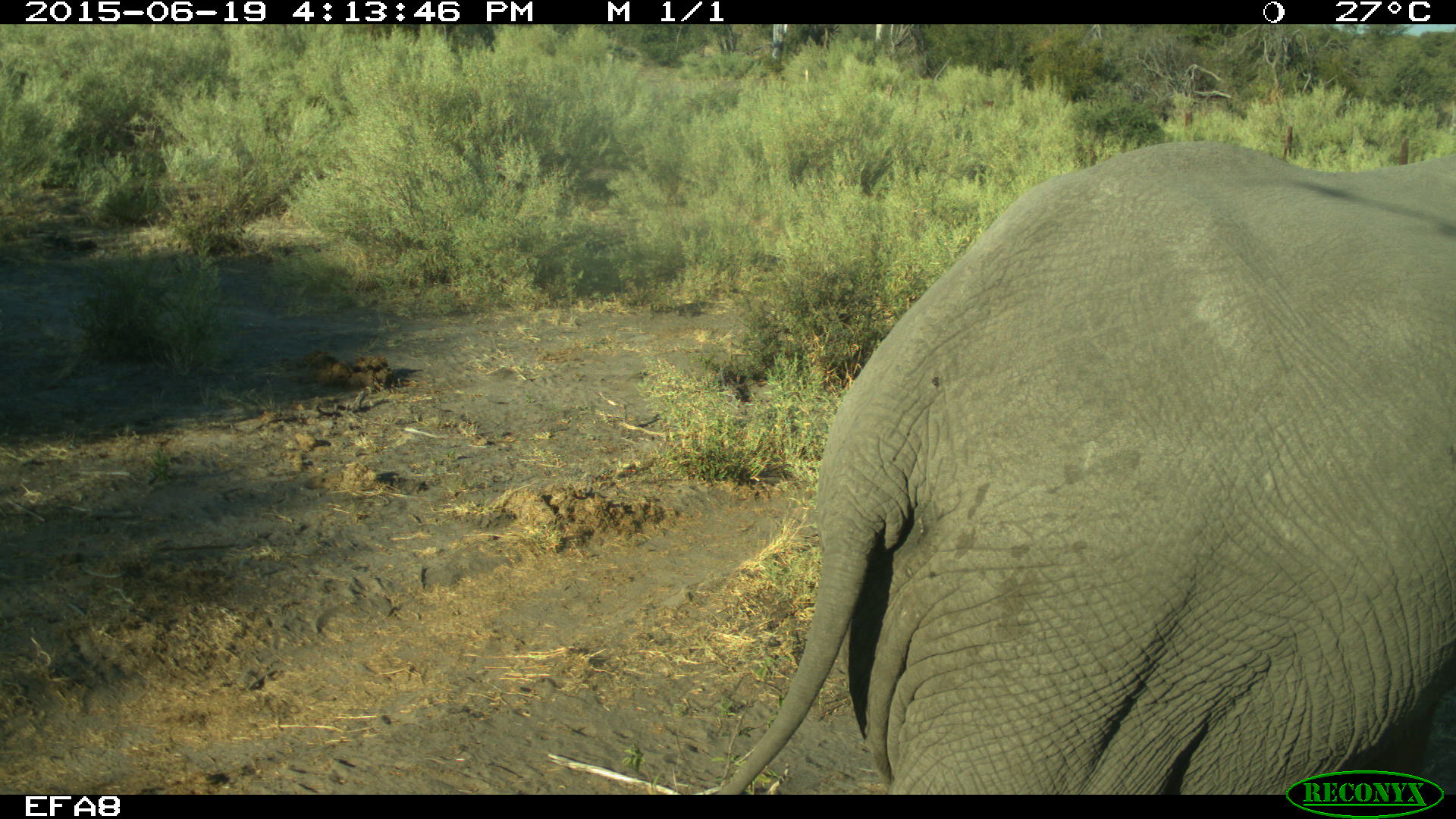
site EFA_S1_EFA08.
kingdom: Animalia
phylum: Chordata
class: Mammalia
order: Proboscidea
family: Elephantidae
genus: Loxodonta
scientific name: Loxodonta africana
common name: african bush elephant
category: elephant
Elephant (african bush elephant) (Loxodonta africana), count 1. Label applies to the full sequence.